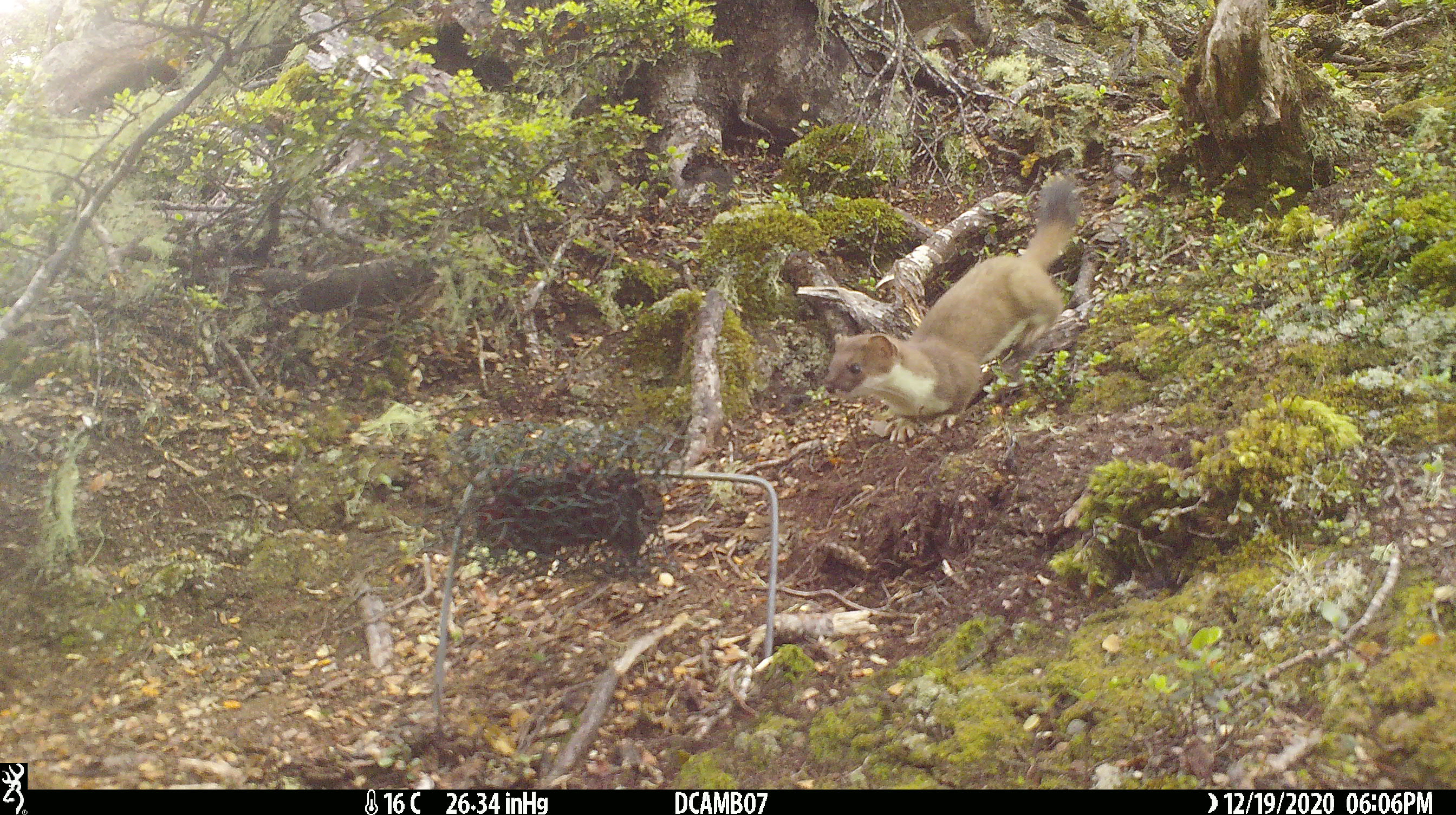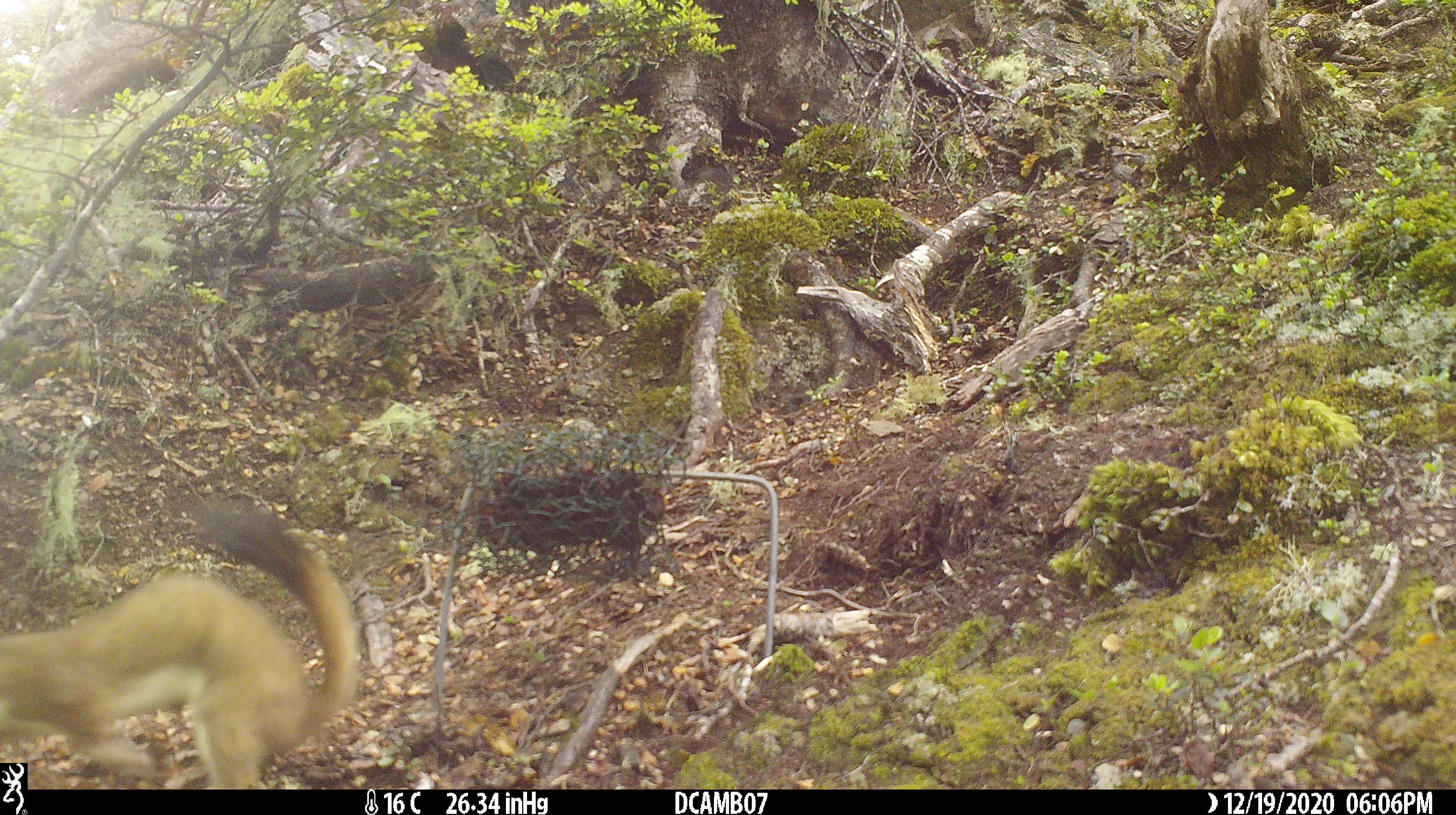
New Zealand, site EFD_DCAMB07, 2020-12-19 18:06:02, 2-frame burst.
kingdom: Animalia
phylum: Chordata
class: Mammalia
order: Carnivora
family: Mustelidae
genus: Mustela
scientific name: Mustela erminea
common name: stoat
Stoat (Mustela erminea).